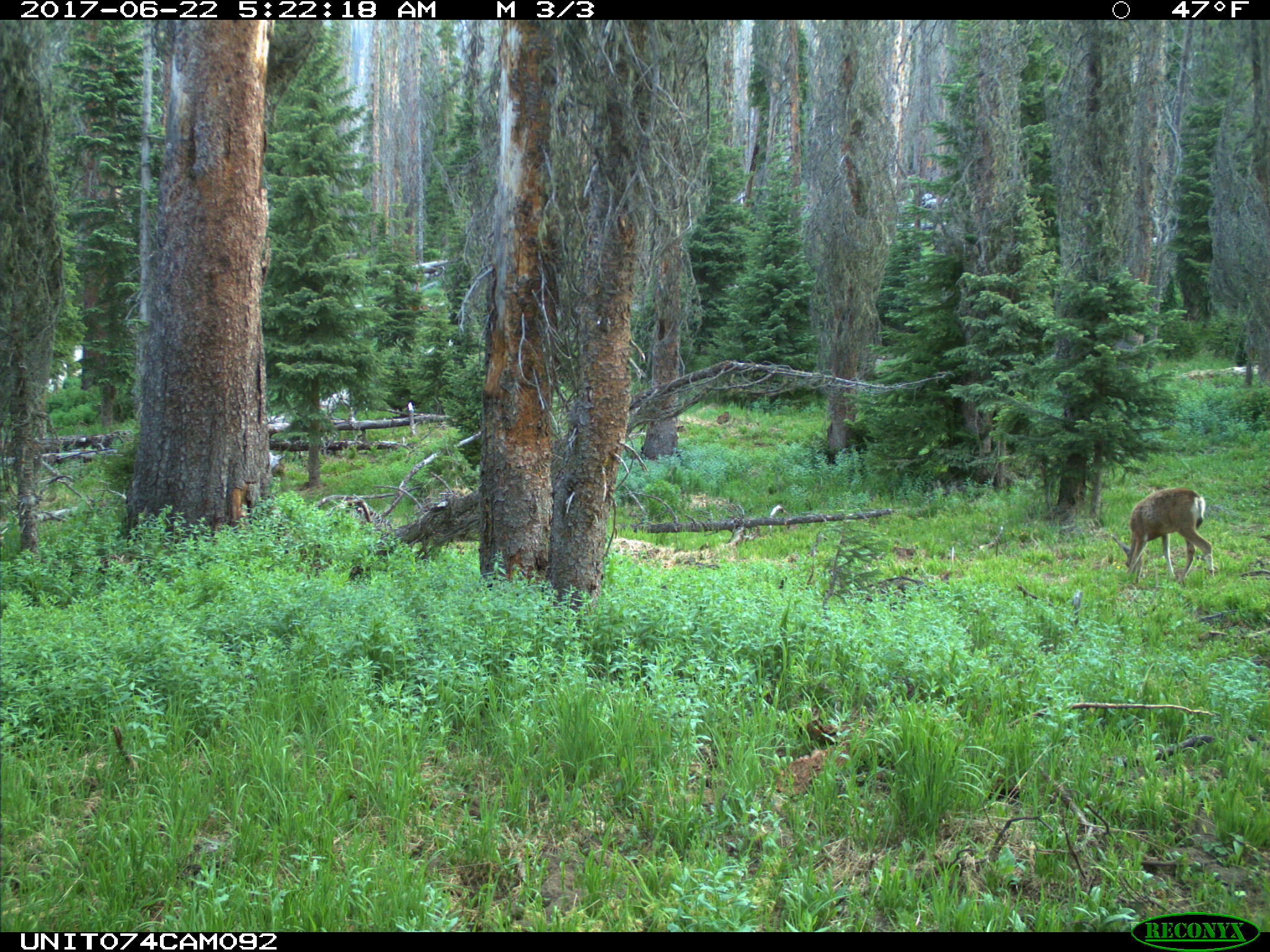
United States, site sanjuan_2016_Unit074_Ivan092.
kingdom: Animalia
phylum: Chordata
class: Mammalia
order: Artiodactyla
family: Cervidae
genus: Odocoileus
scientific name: Odocoileus hemionus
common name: mule deer